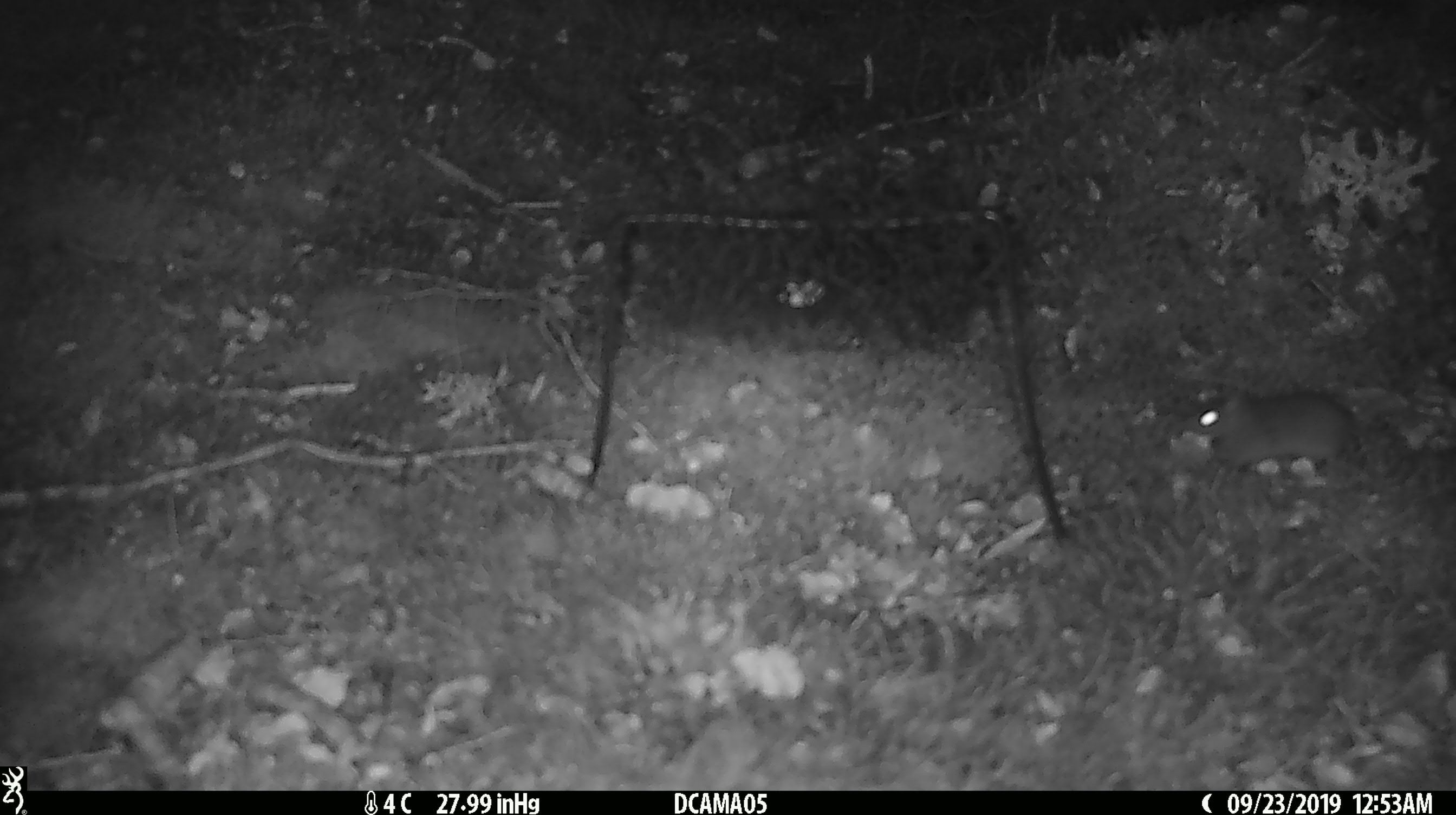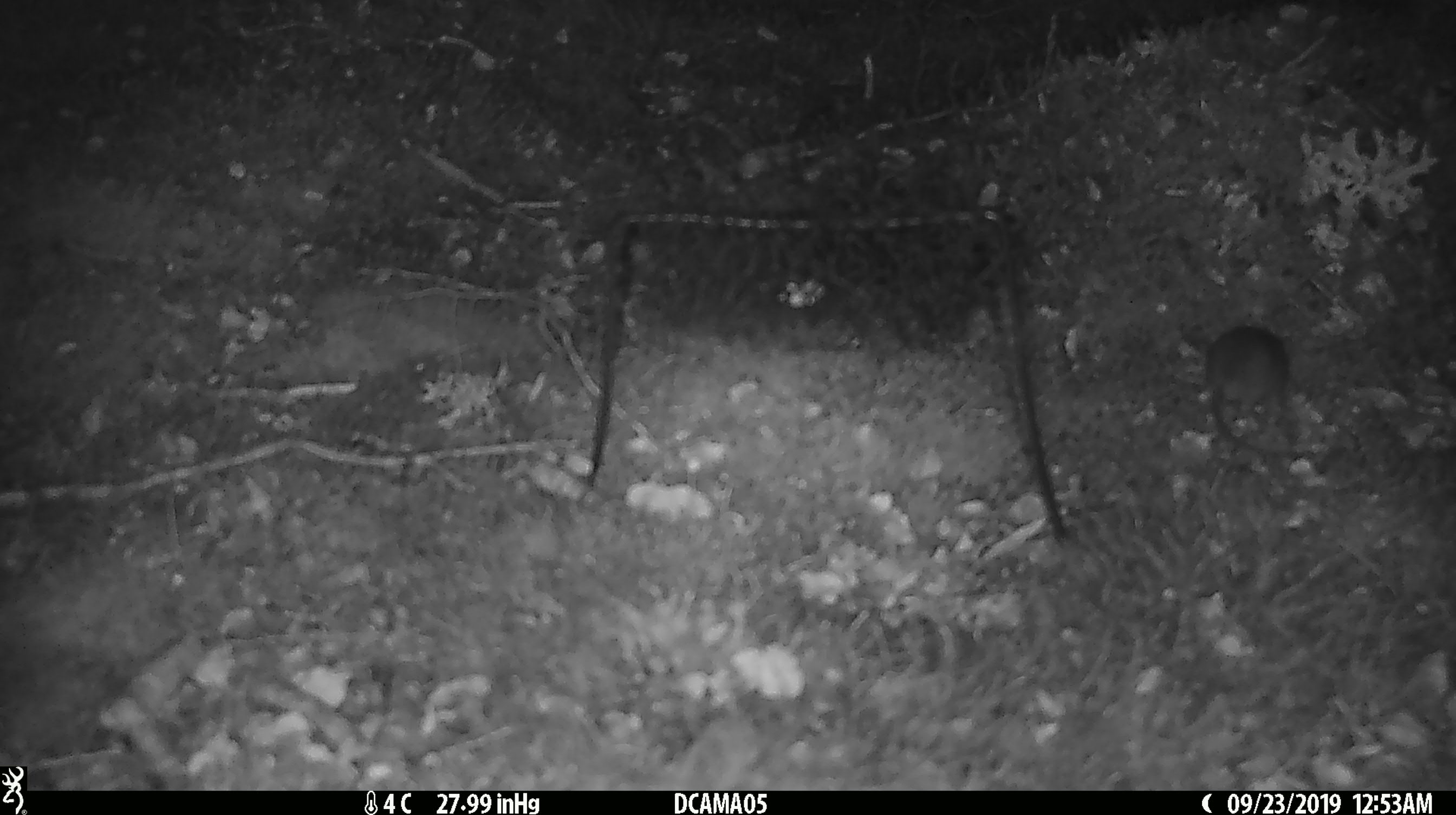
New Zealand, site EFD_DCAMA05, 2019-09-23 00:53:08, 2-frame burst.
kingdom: Animalia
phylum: Chordata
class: Mammalia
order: Rodentia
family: Muridae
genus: Mus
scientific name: Mus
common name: mouse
Mouse (Mus).